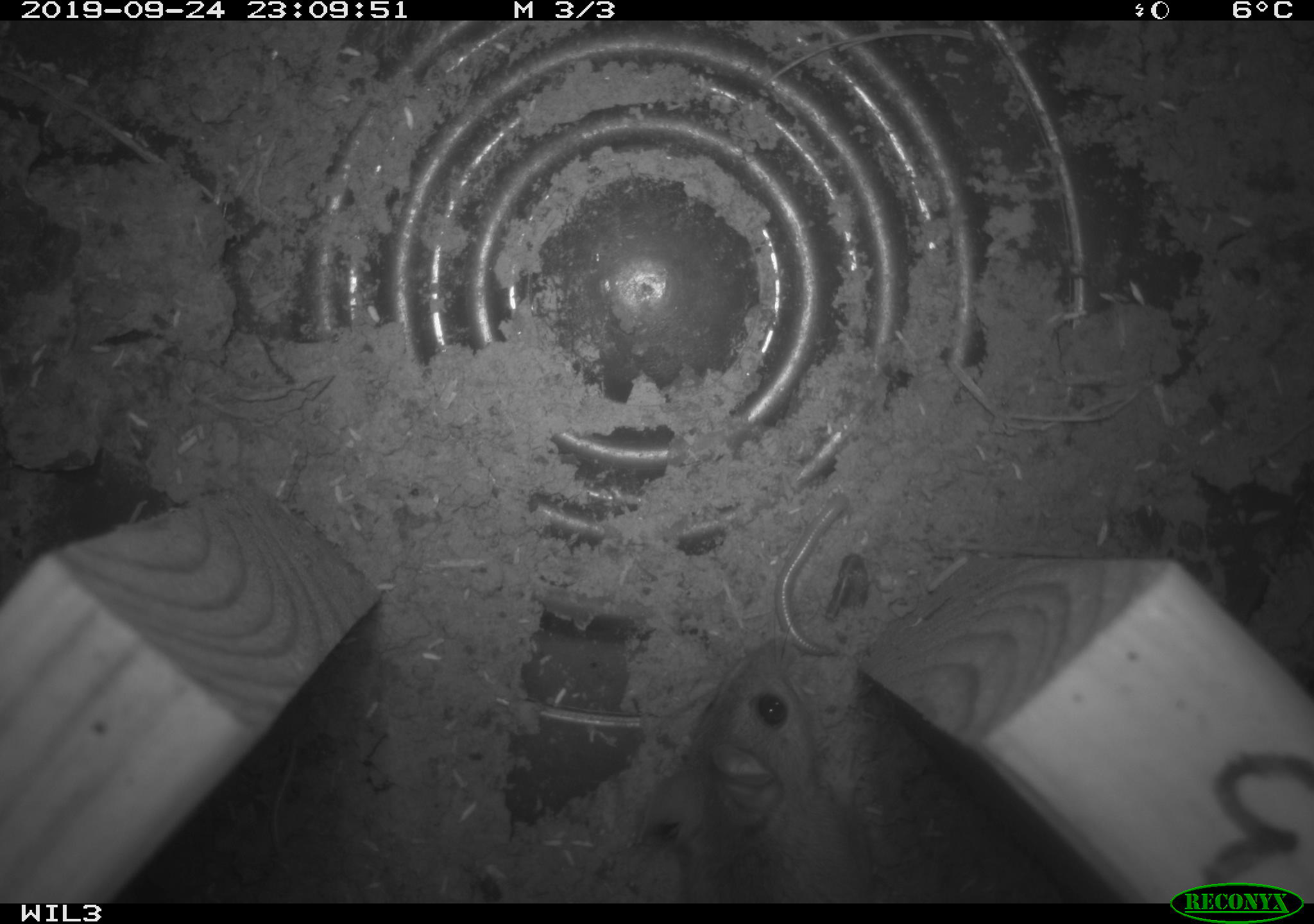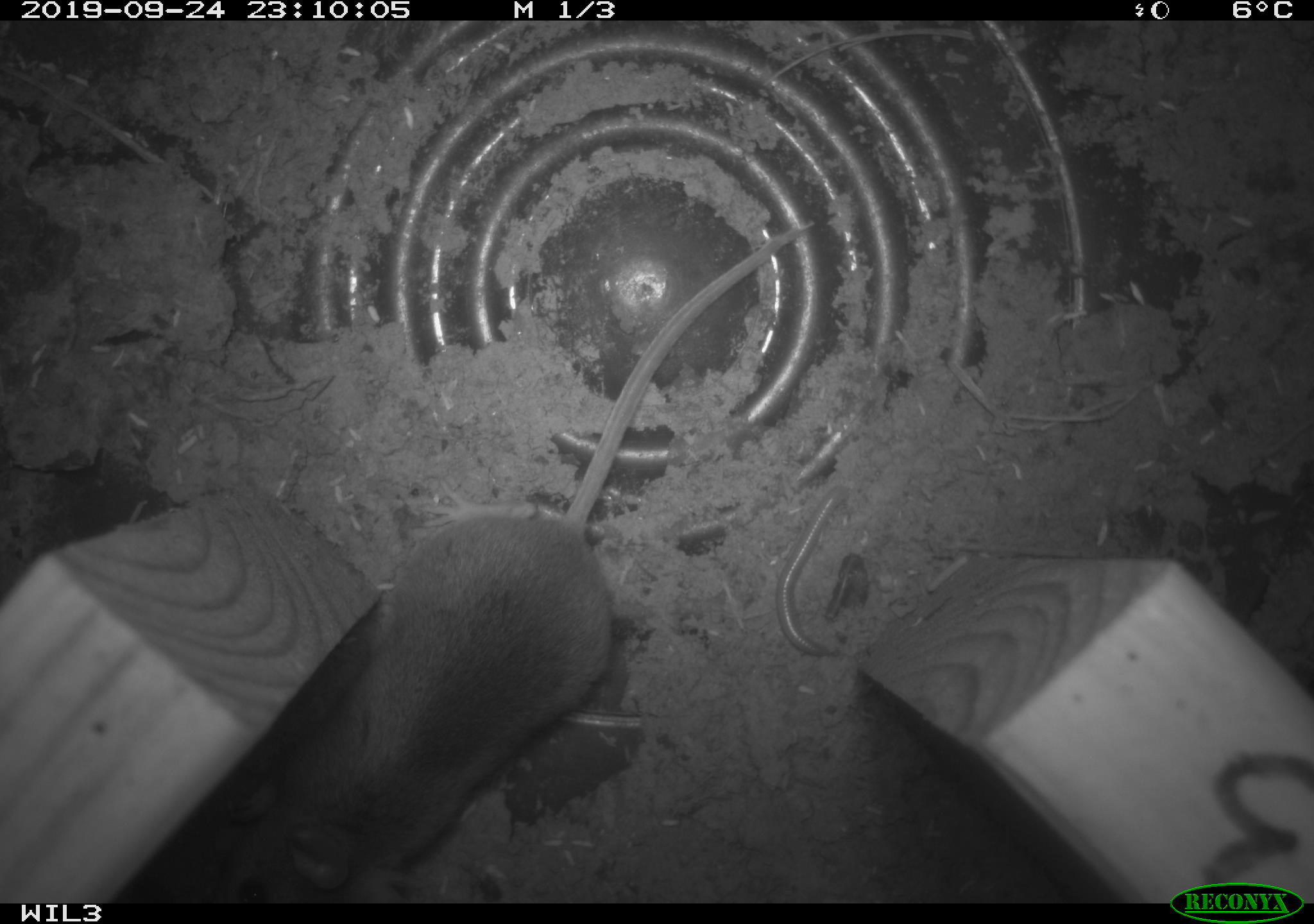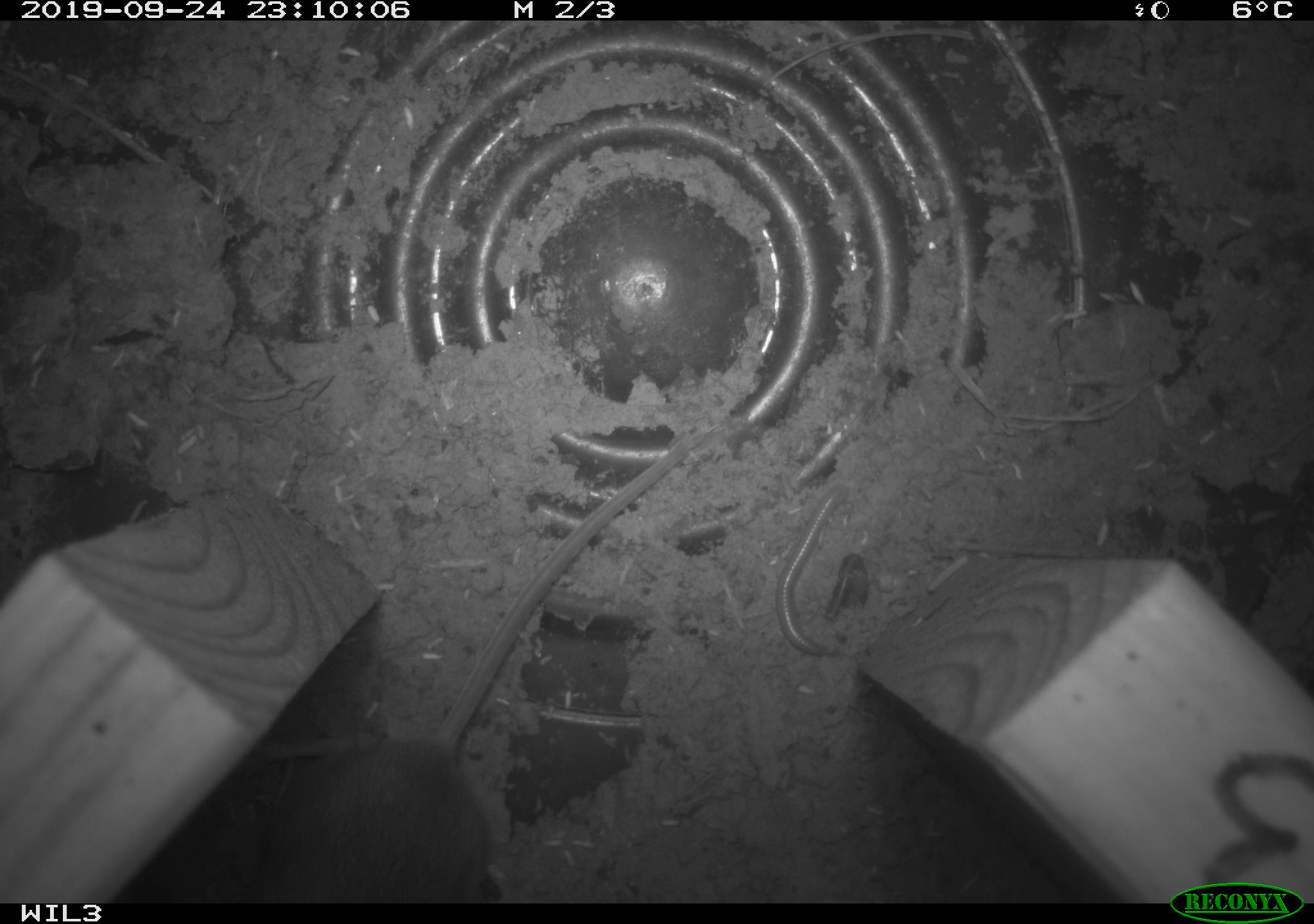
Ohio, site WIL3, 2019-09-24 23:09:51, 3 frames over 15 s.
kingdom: Animalia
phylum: Chordata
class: Mammalia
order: Rodentia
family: Cricetidae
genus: Peromyscus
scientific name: Peromyscus leucopus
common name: white-footed mouse